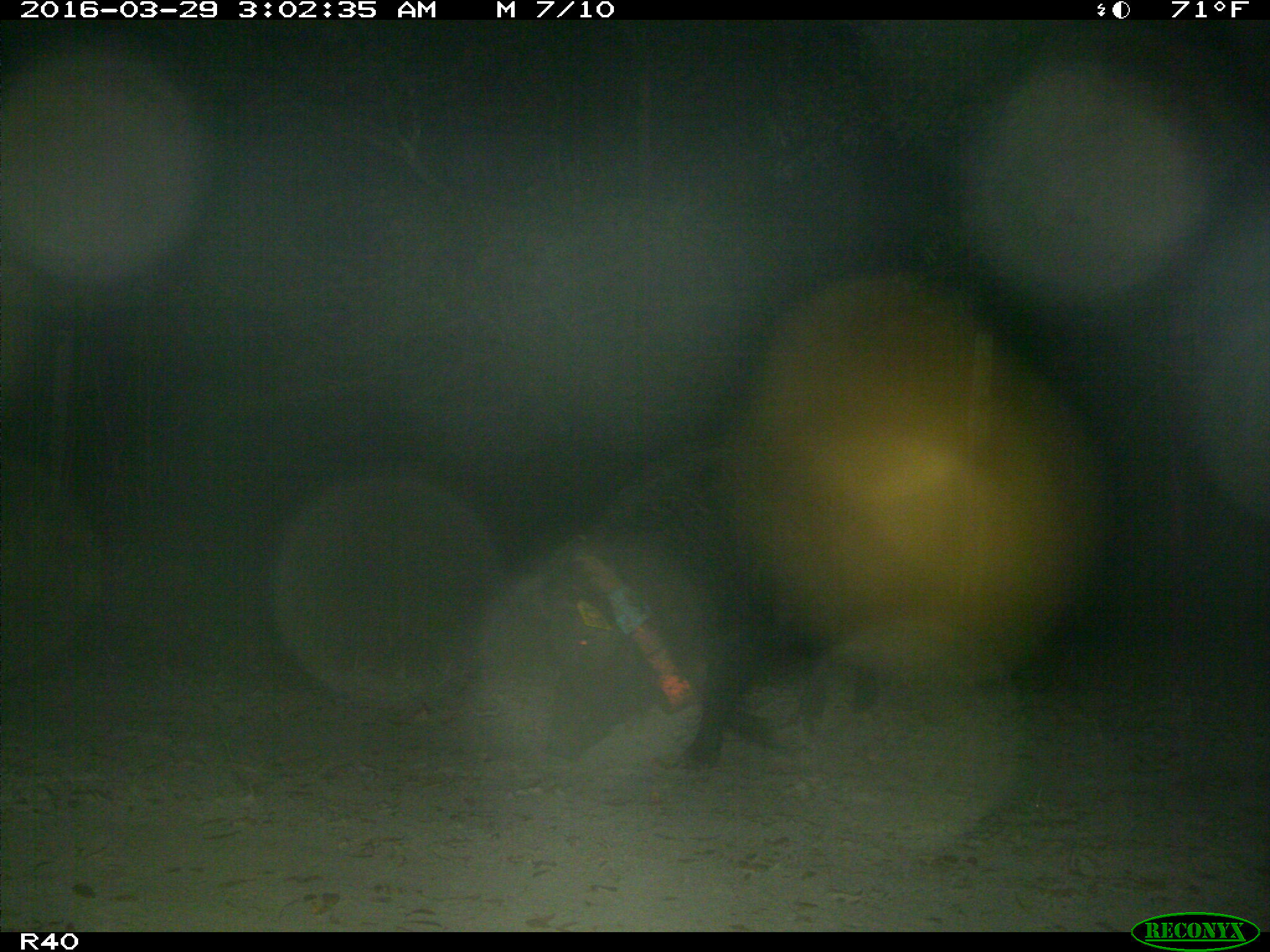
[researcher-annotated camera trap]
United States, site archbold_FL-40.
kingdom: Animalia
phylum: Chordata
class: Mammalia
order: Artiodactyla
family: Suidae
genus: Sus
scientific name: Sus scrofa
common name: wild boar